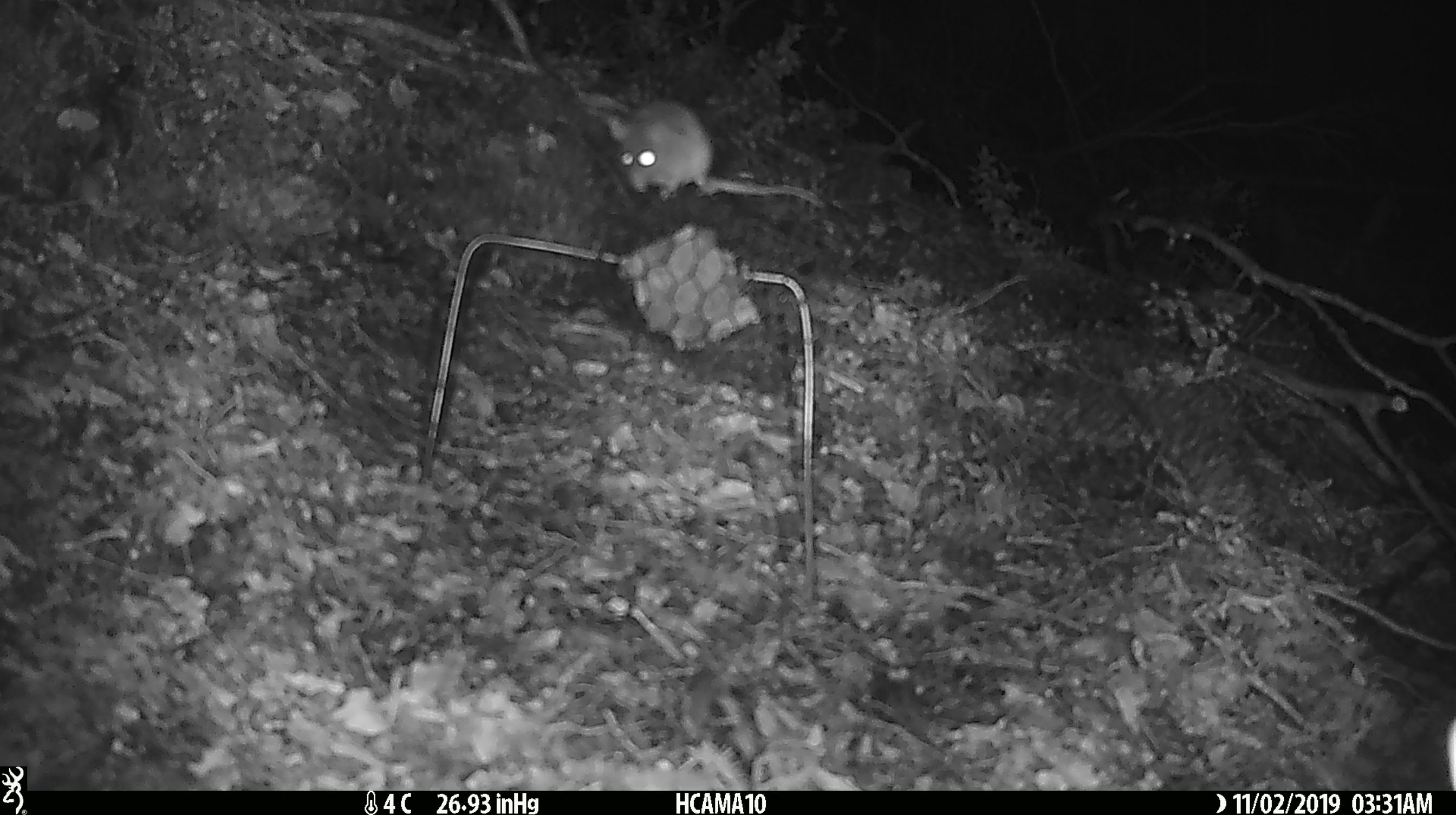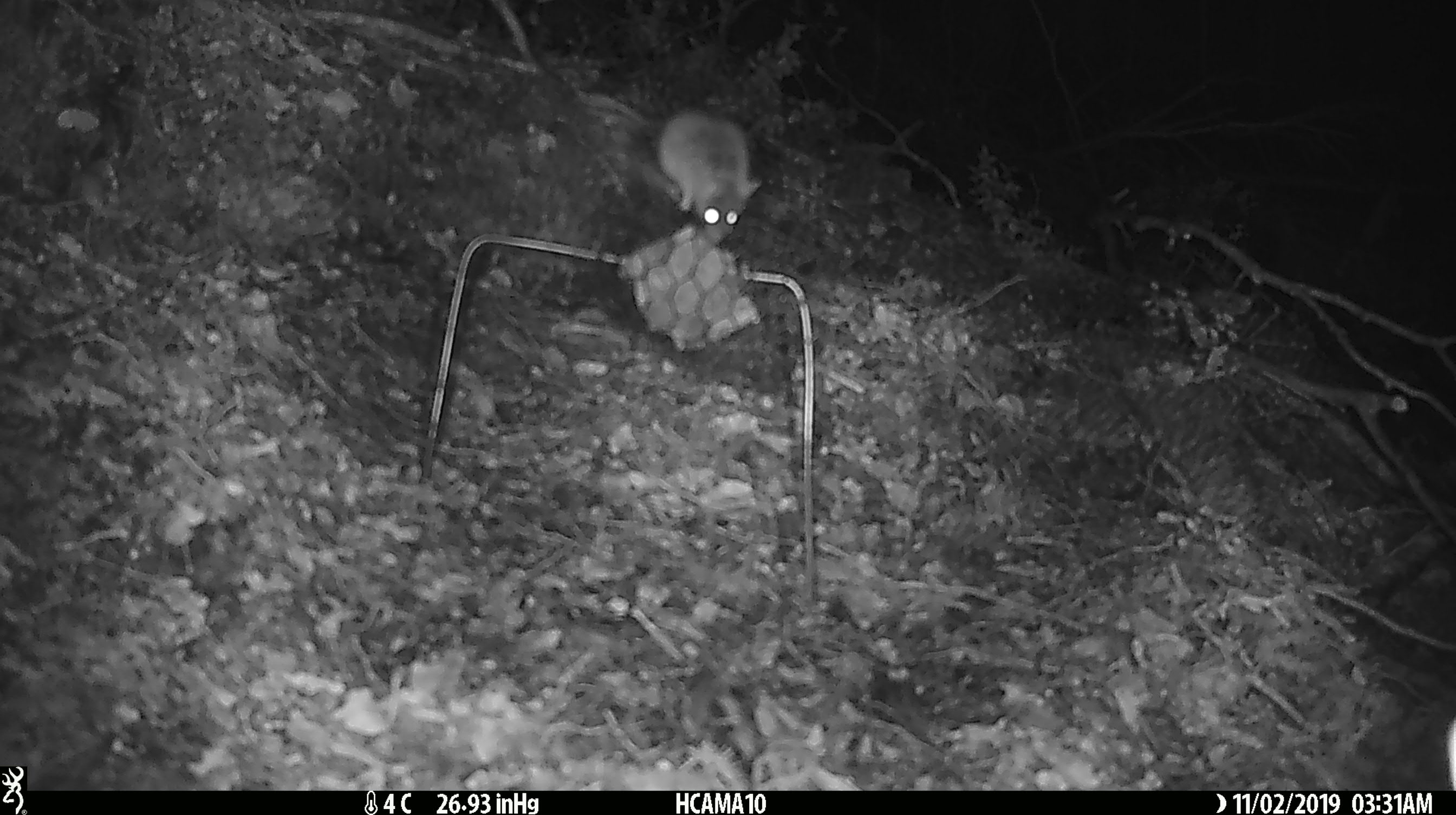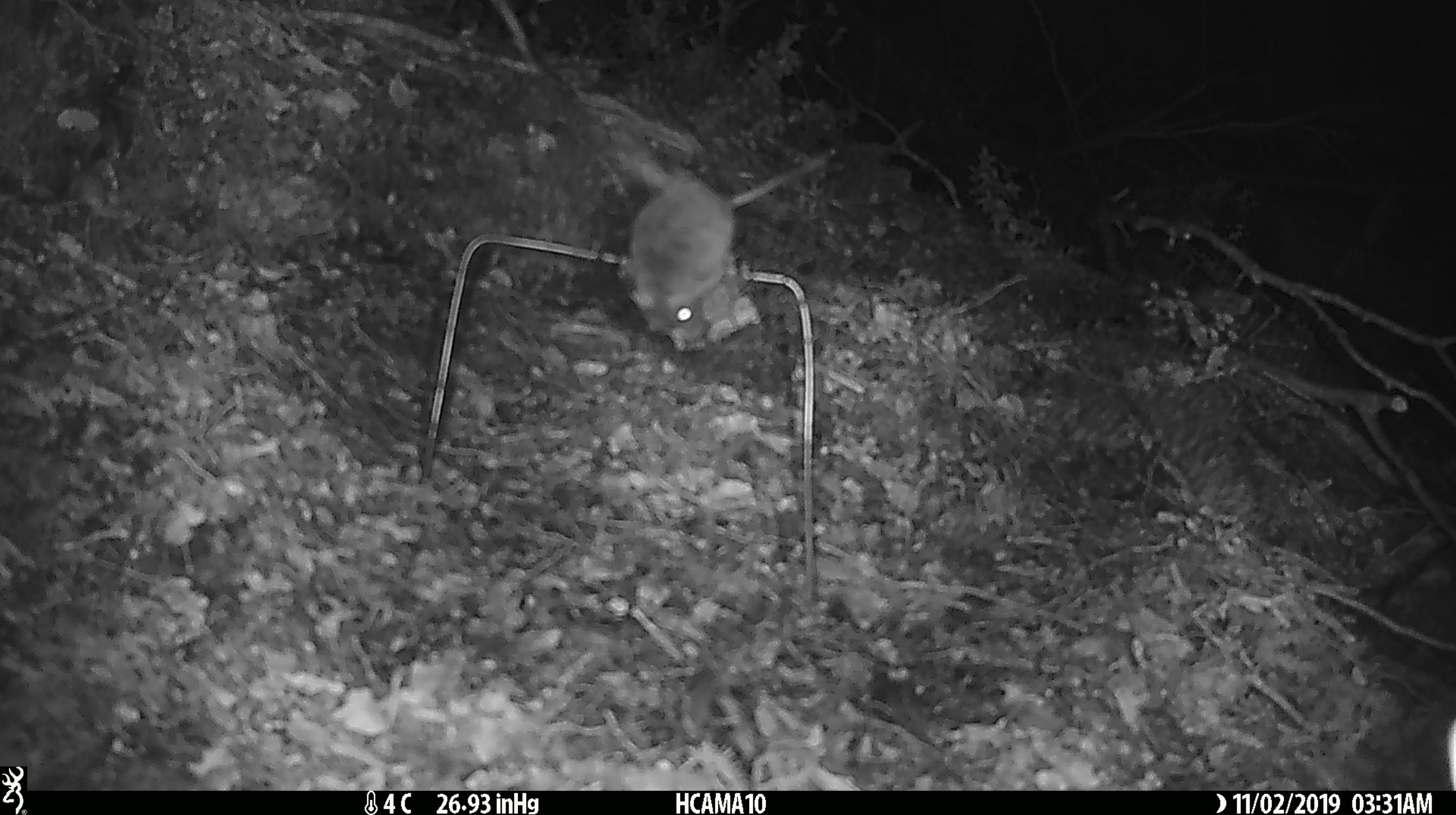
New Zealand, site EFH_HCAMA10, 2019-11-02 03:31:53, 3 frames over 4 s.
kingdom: Animalia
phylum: Chordata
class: Mammalia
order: Rodentia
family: Muridae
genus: Mus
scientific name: Mus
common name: mouse